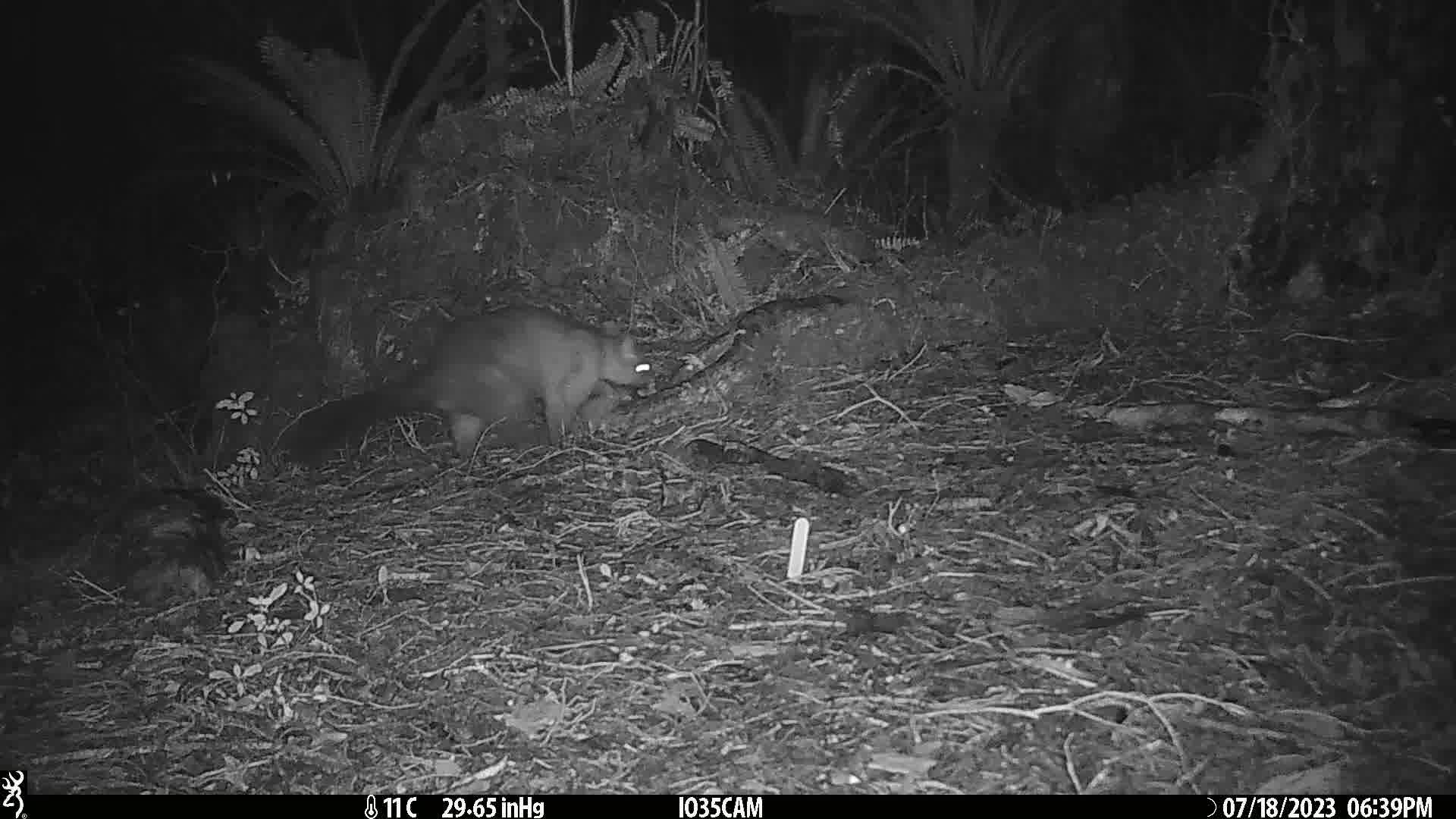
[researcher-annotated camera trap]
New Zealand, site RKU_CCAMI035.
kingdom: Animalia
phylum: Chordata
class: Mammalia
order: Diprotodontia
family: Phalangeridae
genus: Trichosurus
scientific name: Trichosurus vulpecula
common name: common brushtail possum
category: possum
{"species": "possum (common brushtail possum) (Trichosurus vulpecula)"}